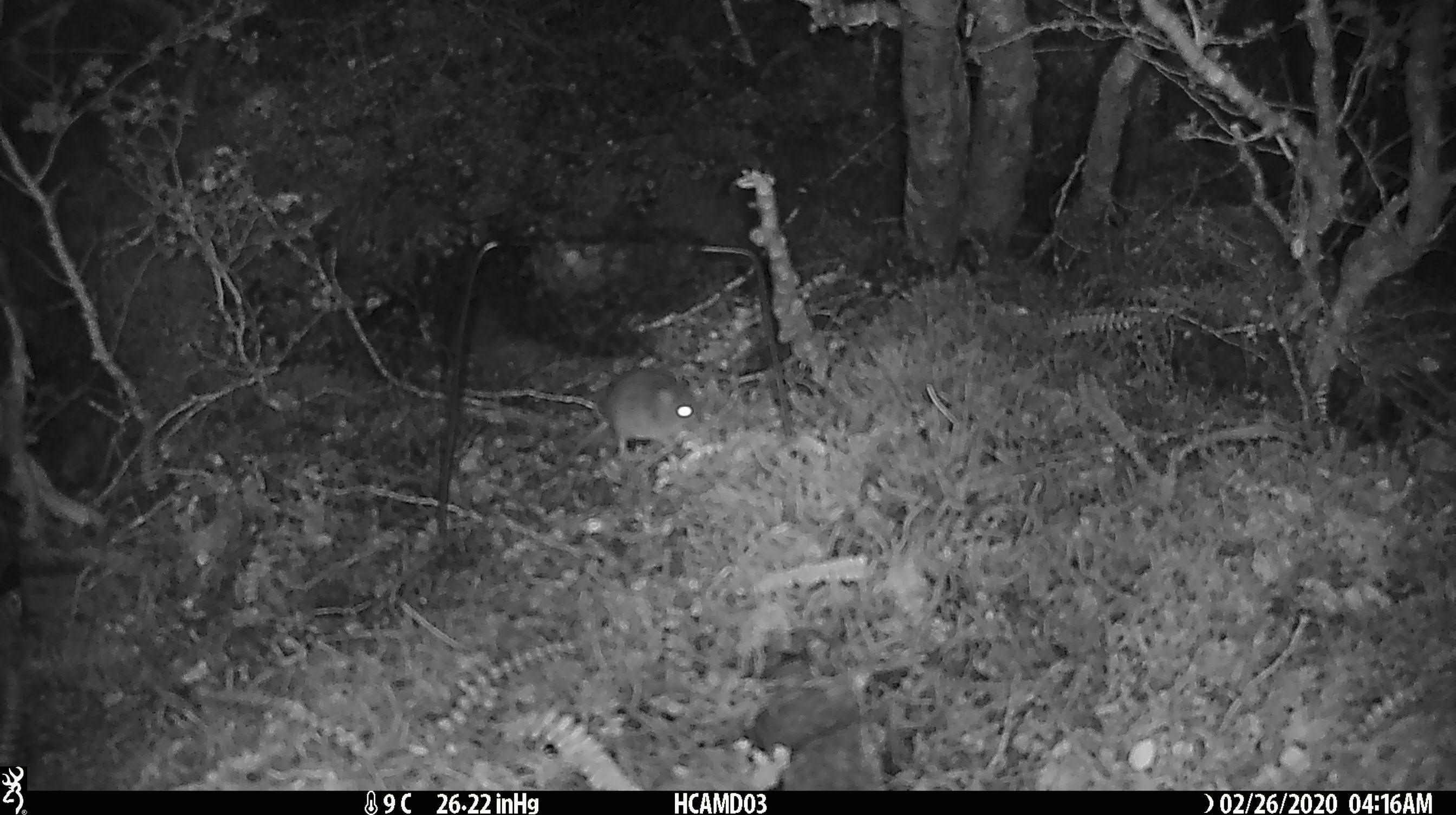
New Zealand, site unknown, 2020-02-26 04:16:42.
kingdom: Animalia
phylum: Chordata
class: Mammalia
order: Rodentia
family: Muridae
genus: Mus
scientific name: Mus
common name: mouse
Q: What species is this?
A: Mouse (Mus).